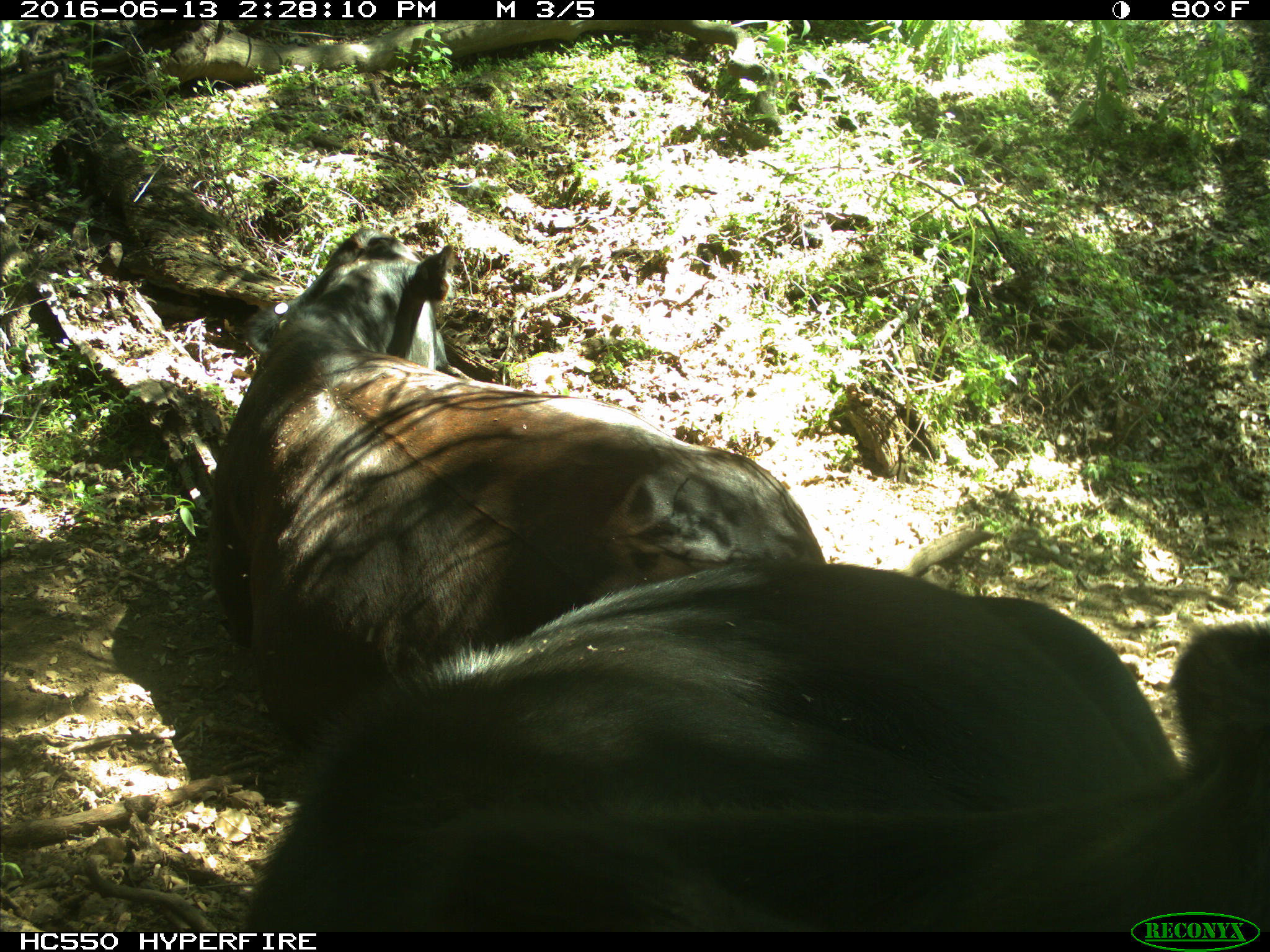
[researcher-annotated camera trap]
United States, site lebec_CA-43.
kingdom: Animalia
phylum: Chordata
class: Mammalia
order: Artiodactyla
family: Bovidae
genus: Bos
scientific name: Bos taurus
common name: domestic cow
Bos taurus (domestic cow).